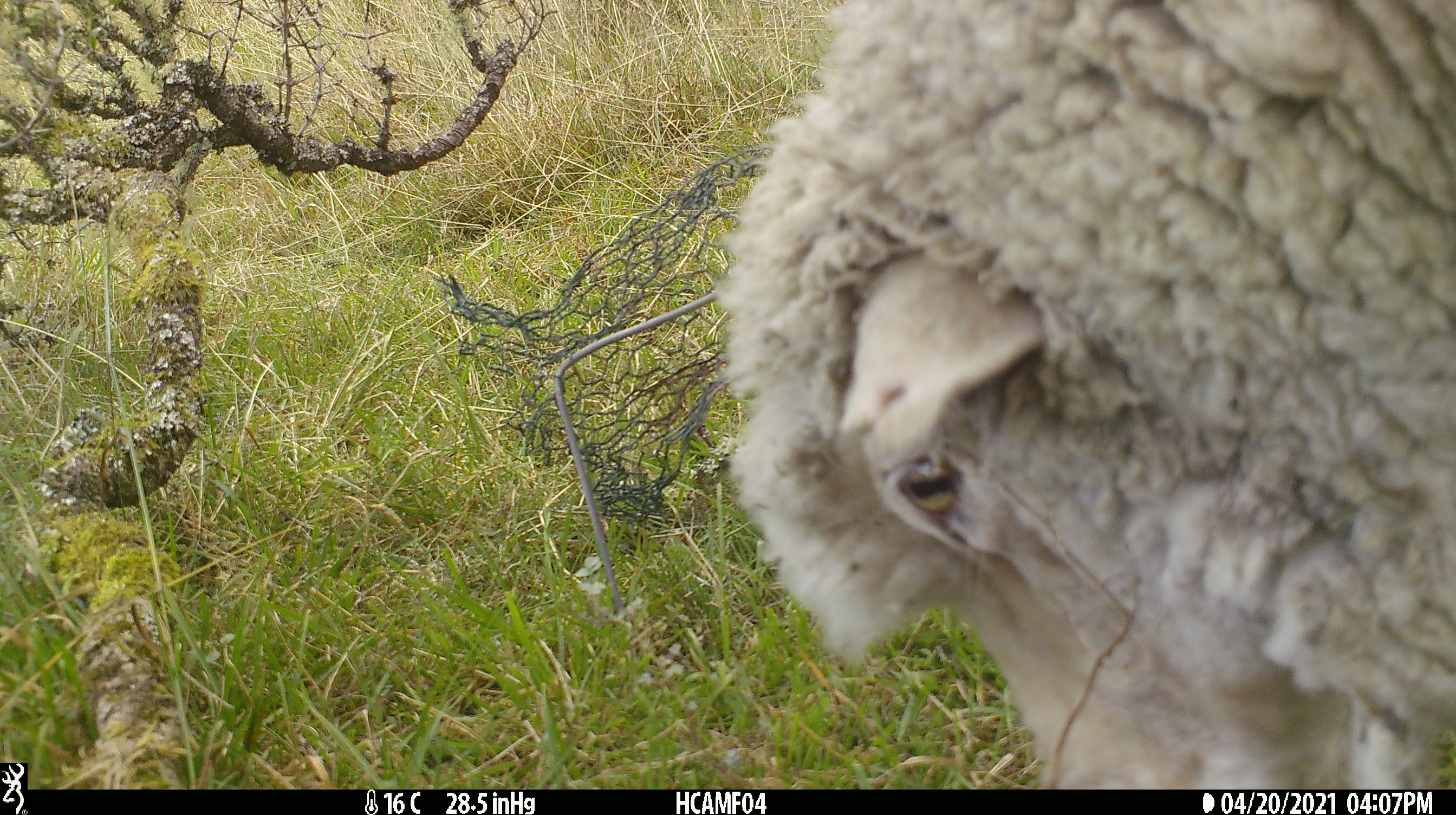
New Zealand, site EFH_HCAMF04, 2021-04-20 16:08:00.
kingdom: Animalia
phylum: Chordata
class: Mammalia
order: Artiodactyla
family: Bovidae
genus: Ovis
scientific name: Ovis aries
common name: domestic sheep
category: sheep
Sheep (domestic sheep) (Ovis aries).